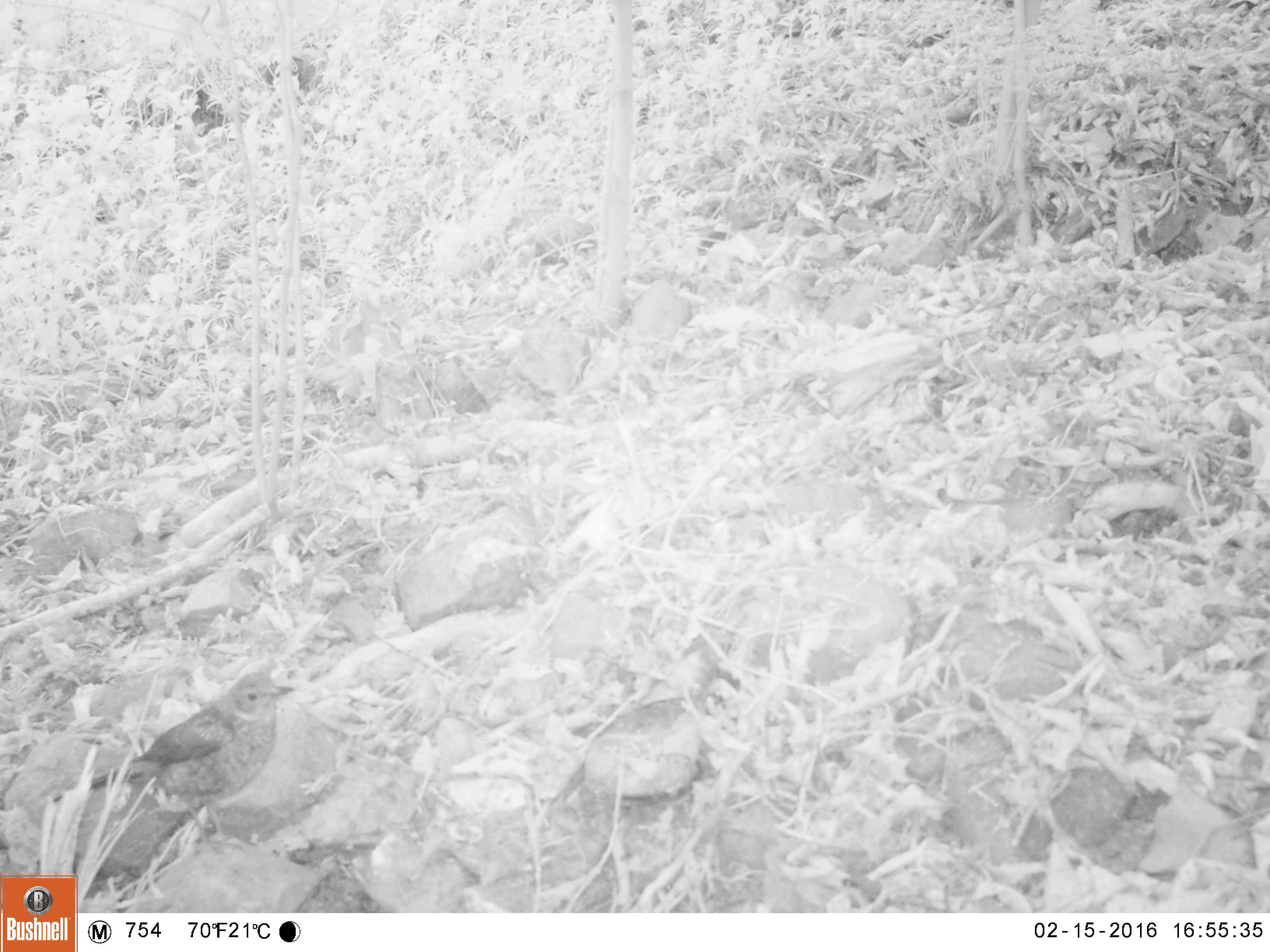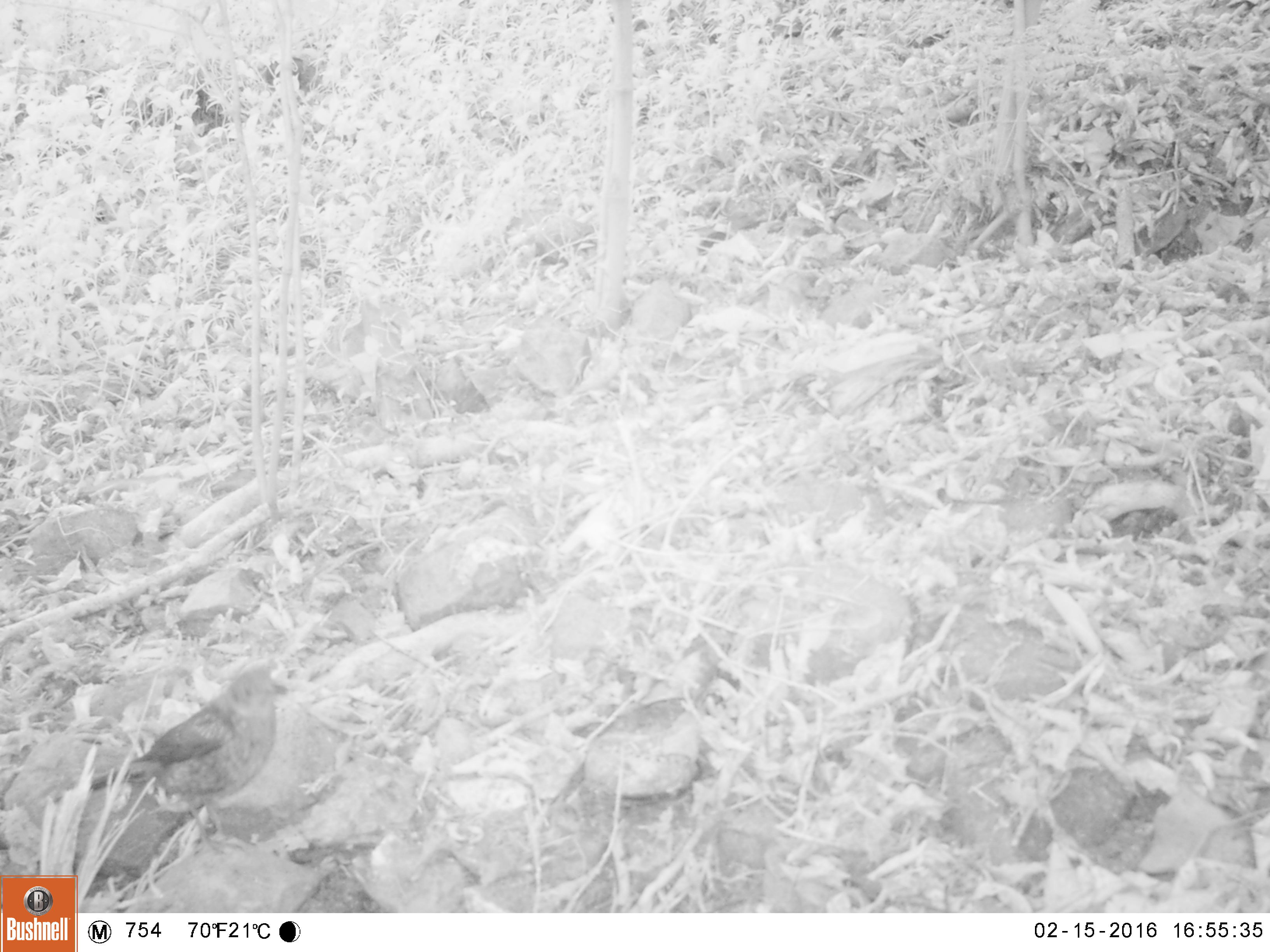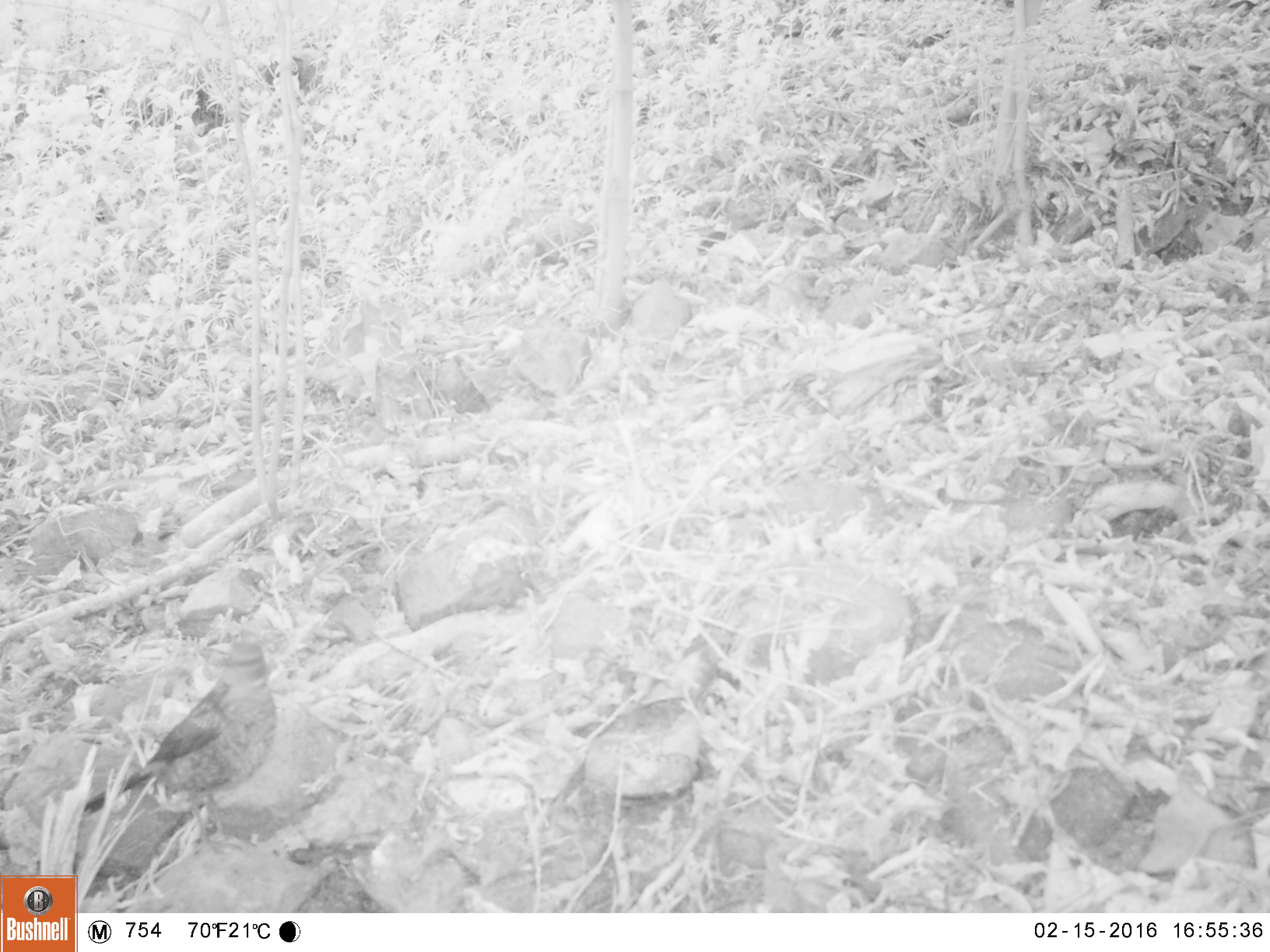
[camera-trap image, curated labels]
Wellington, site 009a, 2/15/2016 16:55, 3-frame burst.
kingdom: Animalia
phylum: Chordata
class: Aves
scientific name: Aves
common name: bird